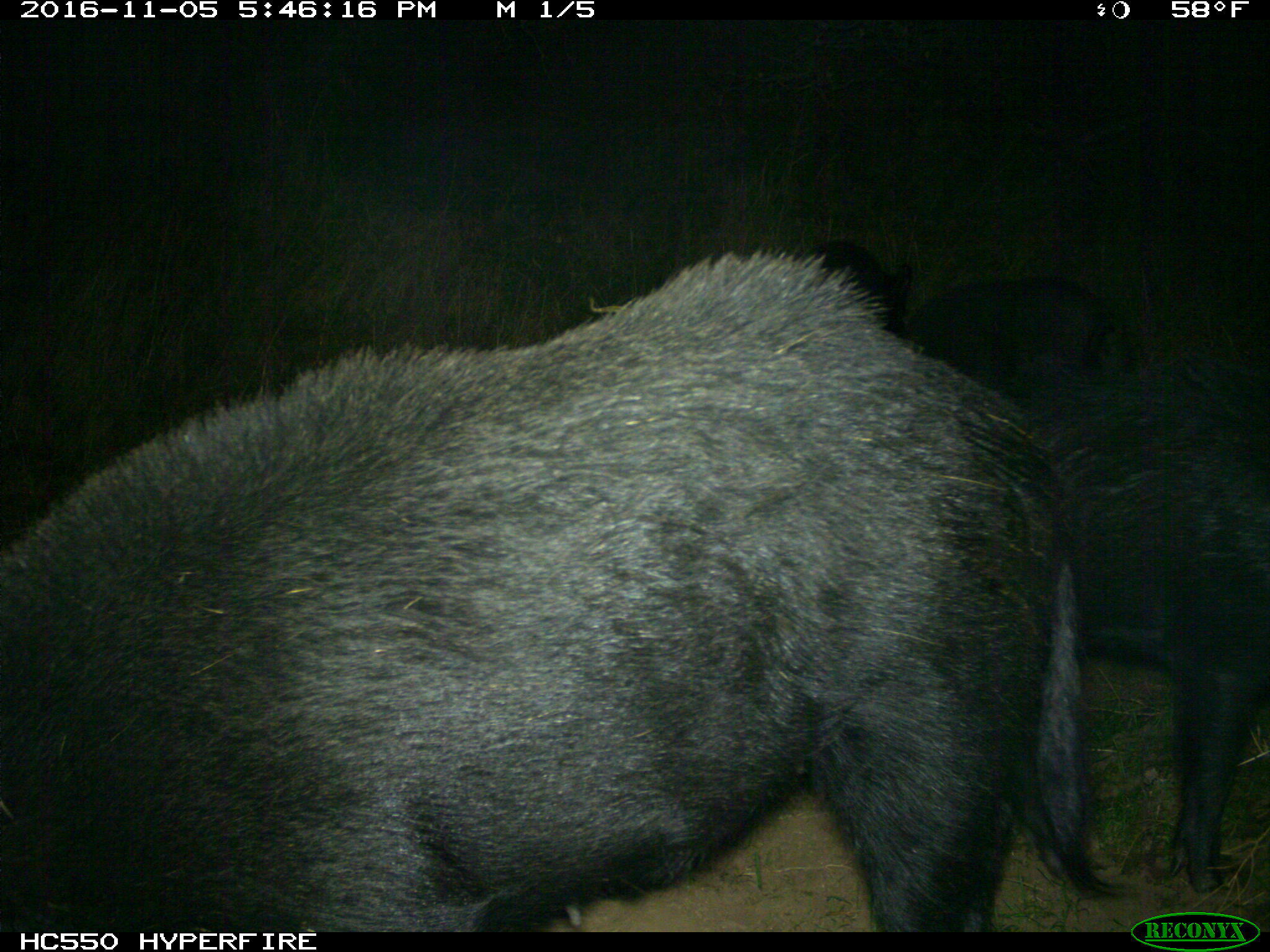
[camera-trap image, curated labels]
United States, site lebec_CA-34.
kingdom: Animalia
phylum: Chordata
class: Mammalia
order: Artiodactyla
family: Suidae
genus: Sus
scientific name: Sus scrofa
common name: wild boar